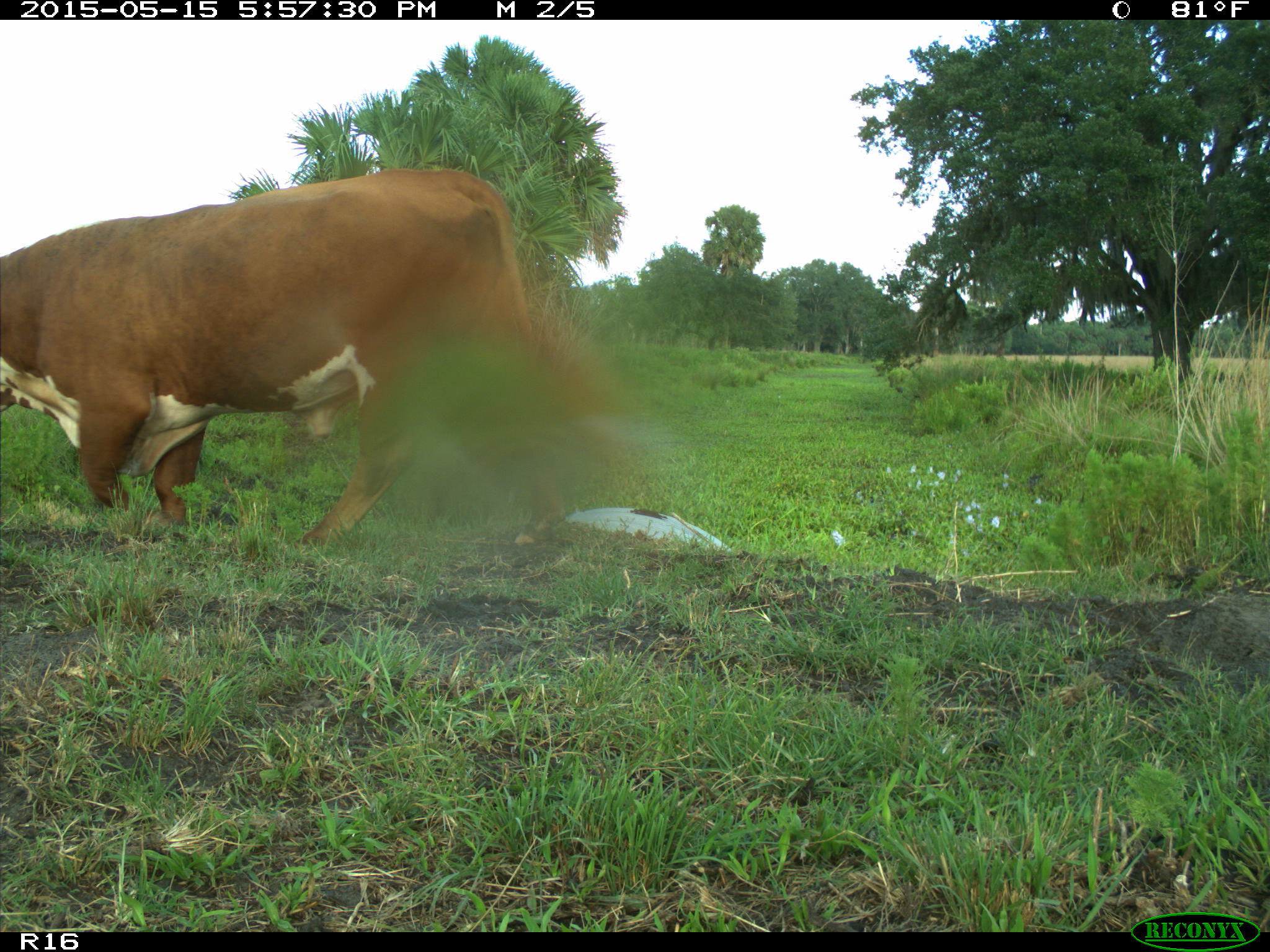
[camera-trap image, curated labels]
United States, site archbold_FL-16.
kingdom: Animalia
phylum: Chordata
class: Mammalia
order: Artiodactyla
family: Bovidae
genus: Bos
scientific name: Bos taurus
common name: domestic cow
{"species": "Bos taurus (domestic cow)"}